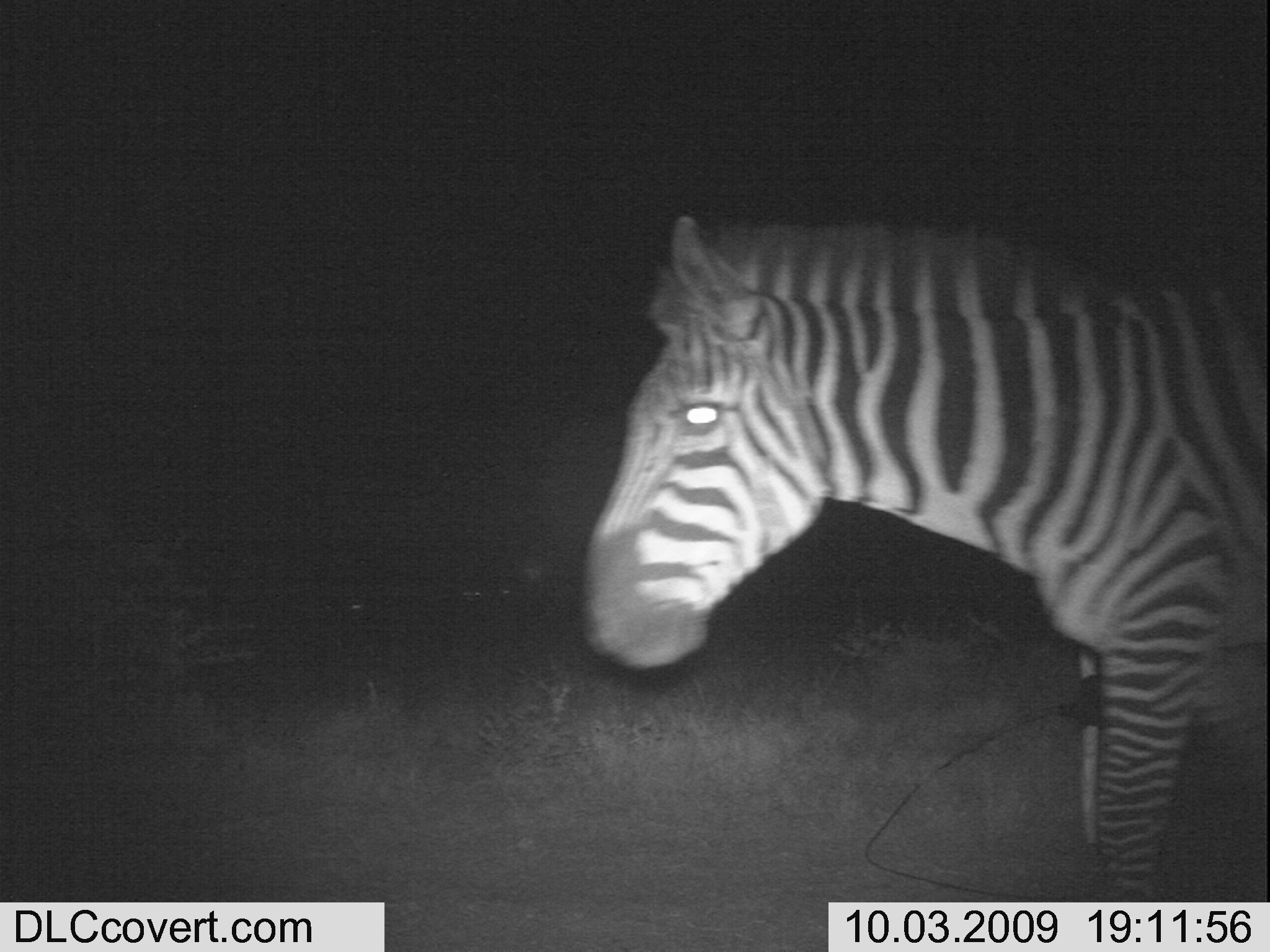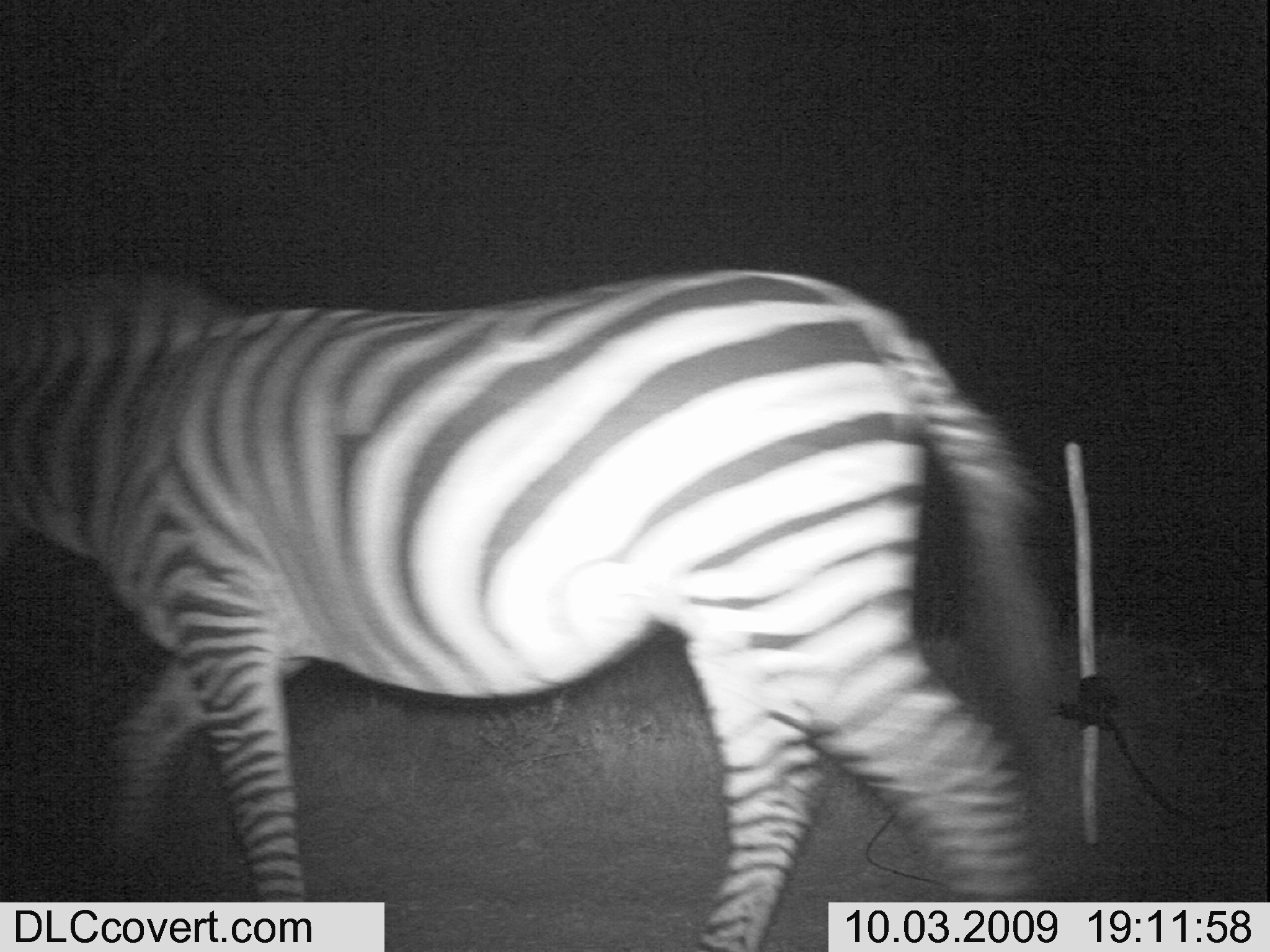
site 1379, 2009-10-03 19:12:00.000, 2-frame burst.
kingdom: Animalia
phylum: Chordata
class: Mammalia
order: Perissodactyla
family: Equidae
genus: Equus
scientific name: Equus quagga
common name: plains zebra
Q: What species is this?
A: Equus quagga (plains zebra).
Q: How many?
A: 1.